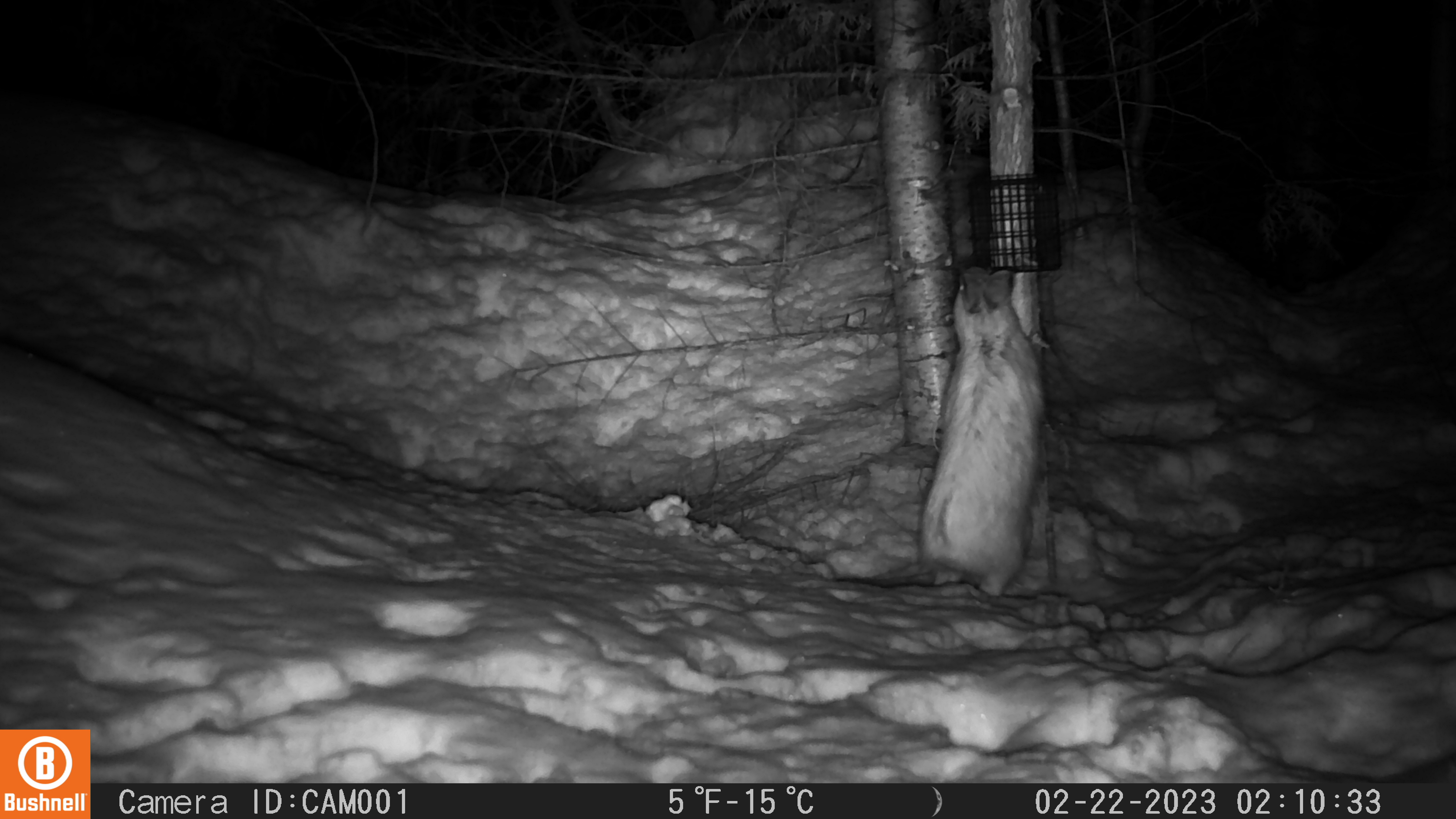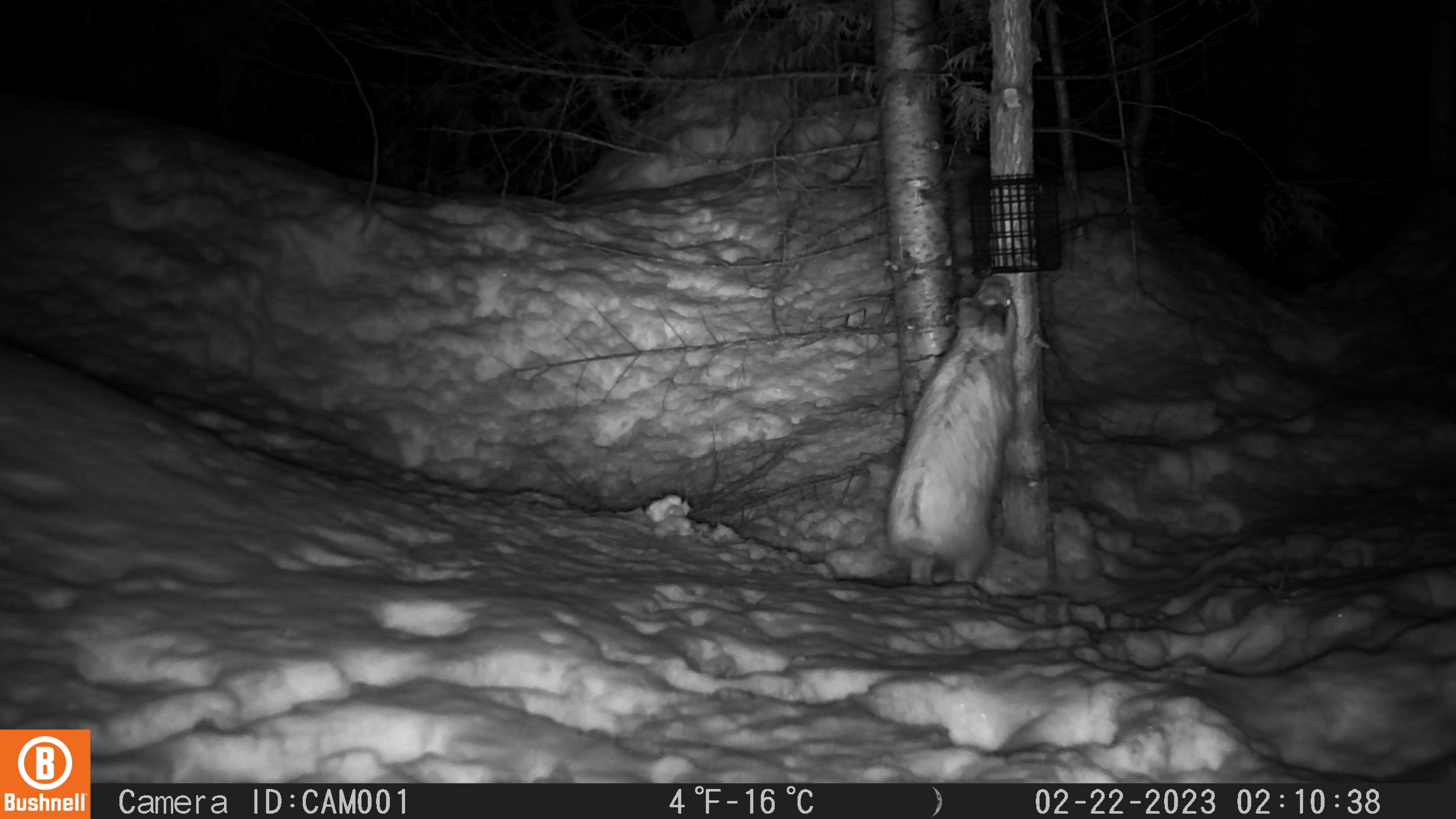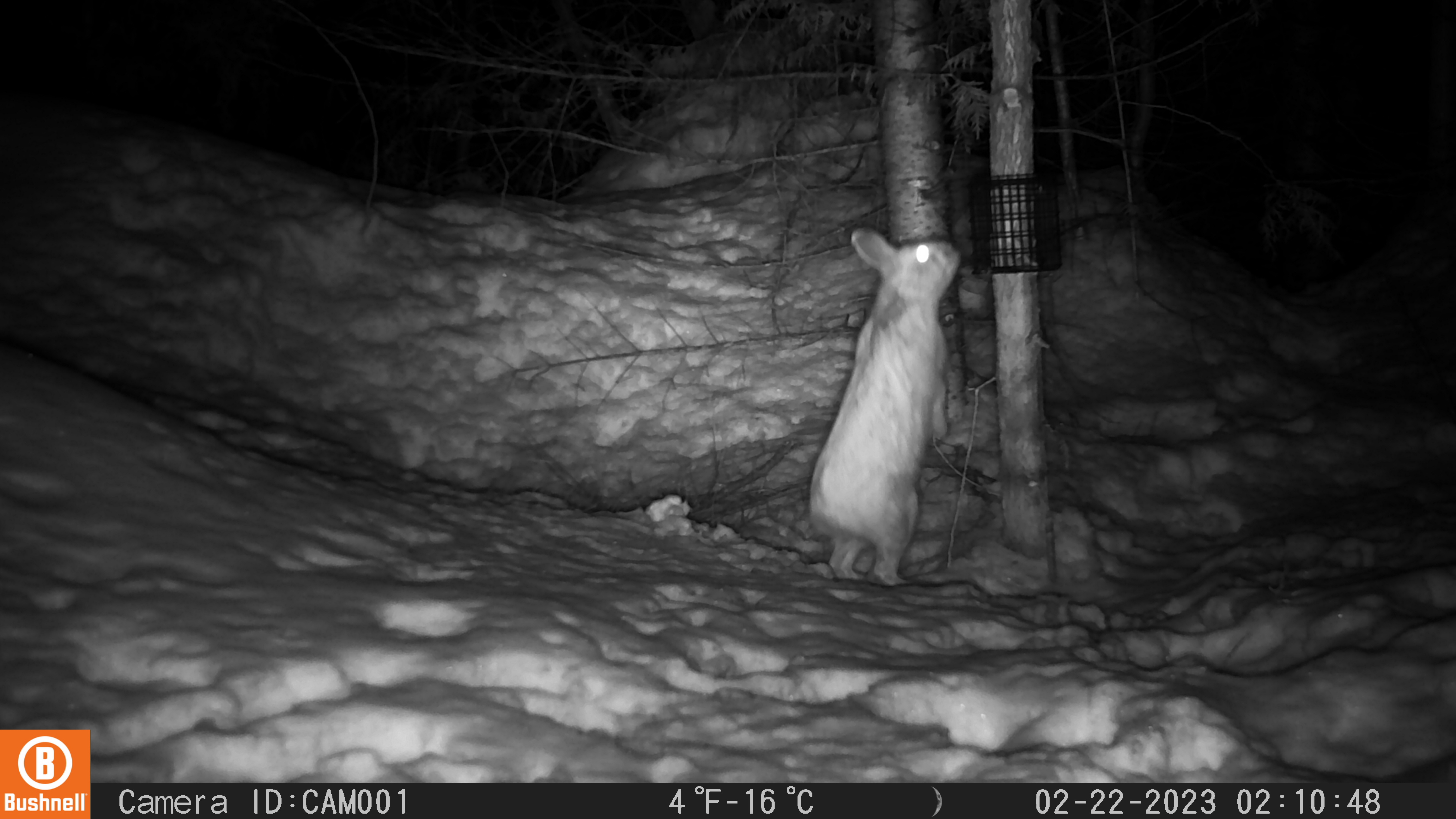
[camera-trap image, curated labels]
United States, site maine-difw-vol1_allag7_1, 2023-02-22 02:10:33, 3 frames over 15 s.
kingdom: Animalia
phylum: Chordata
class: Mammalia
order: Lagomorpha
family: Leporidae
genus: Lepus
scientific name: Lepus americanus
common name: snowshoe hare